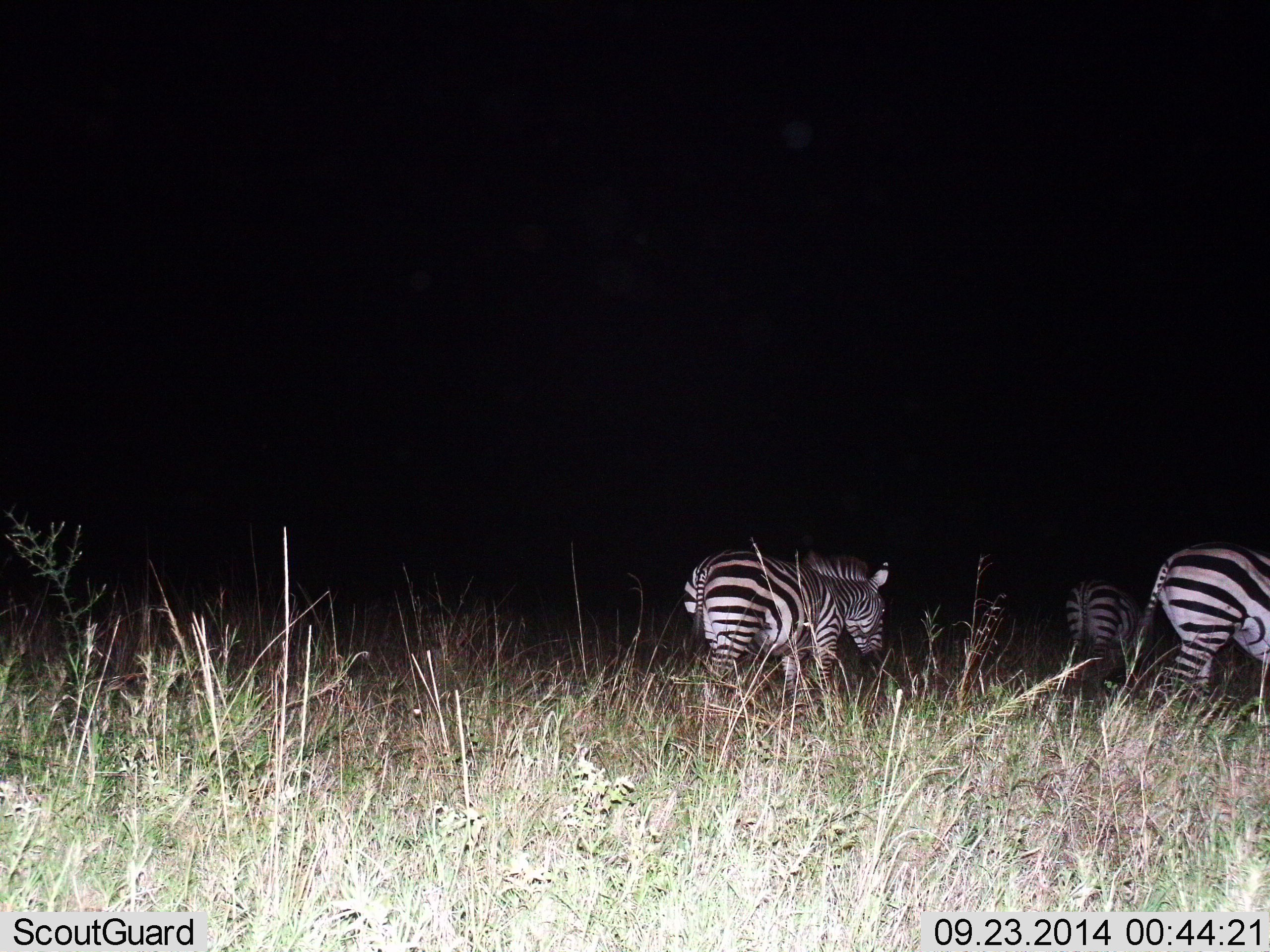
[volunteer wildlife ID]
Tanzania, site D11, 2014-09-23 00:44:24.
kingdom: Animalia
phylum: Chordata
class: Mammalia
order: Perissodactyla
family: Equidae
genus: Equus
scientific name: Equus quagga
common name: plains zebra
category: zebra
Zebra (plains zebra) (Equus quagga), count 3. Behavior (volunteer vote fractions): standing 30%, resting 0%, moving 70%, interacting 0%. Young present (vote fraction): 10%. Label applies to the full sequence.